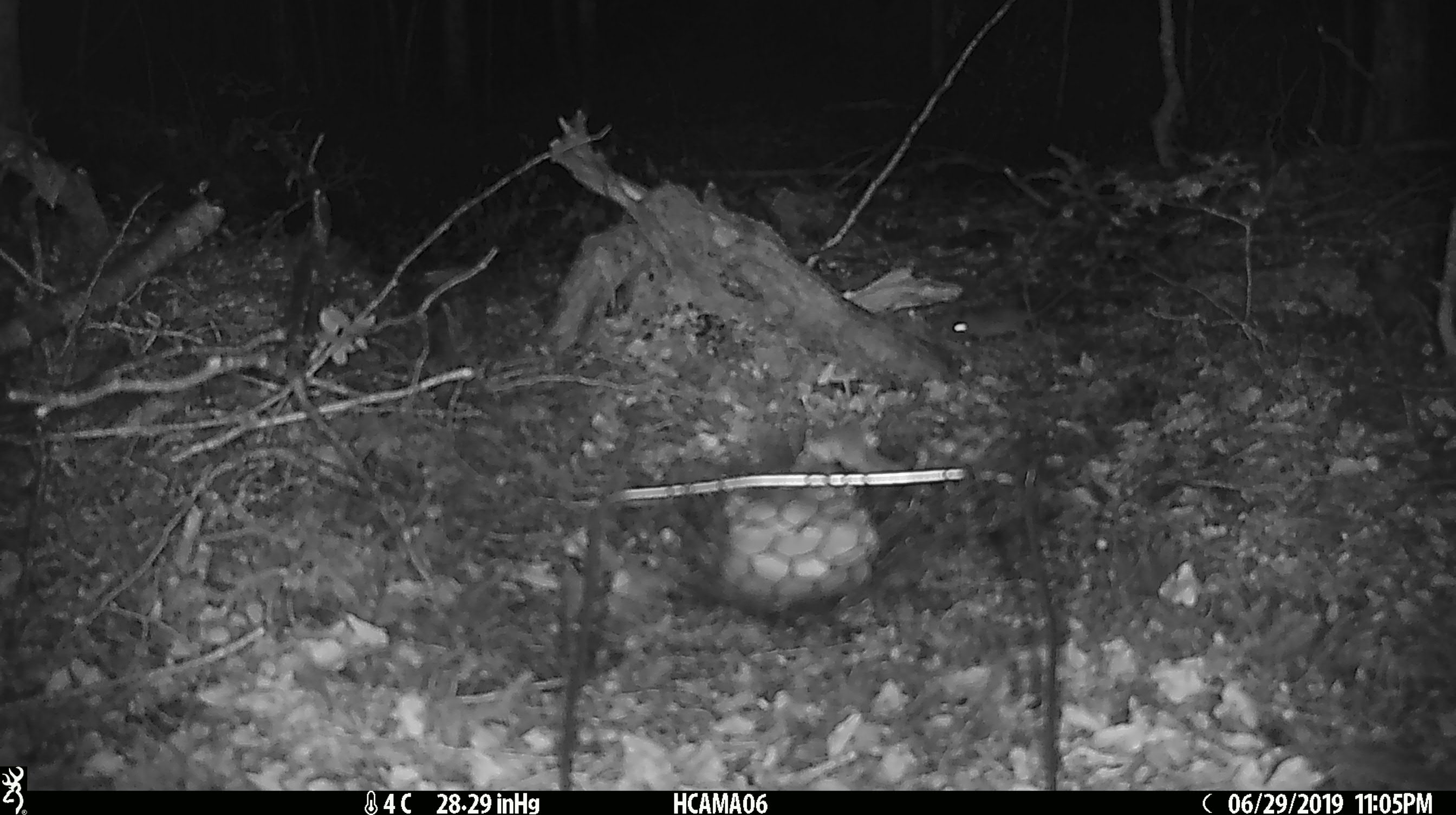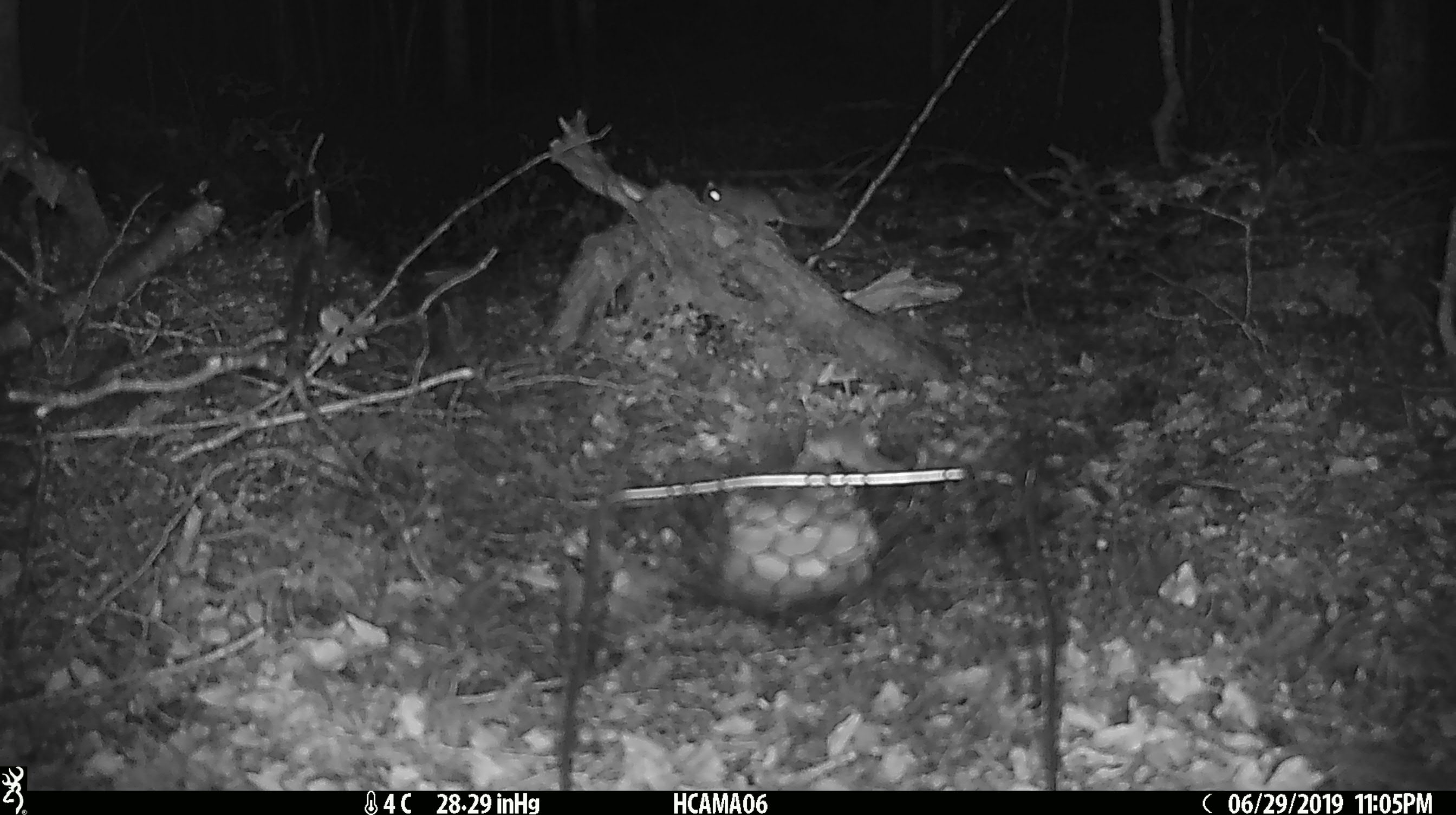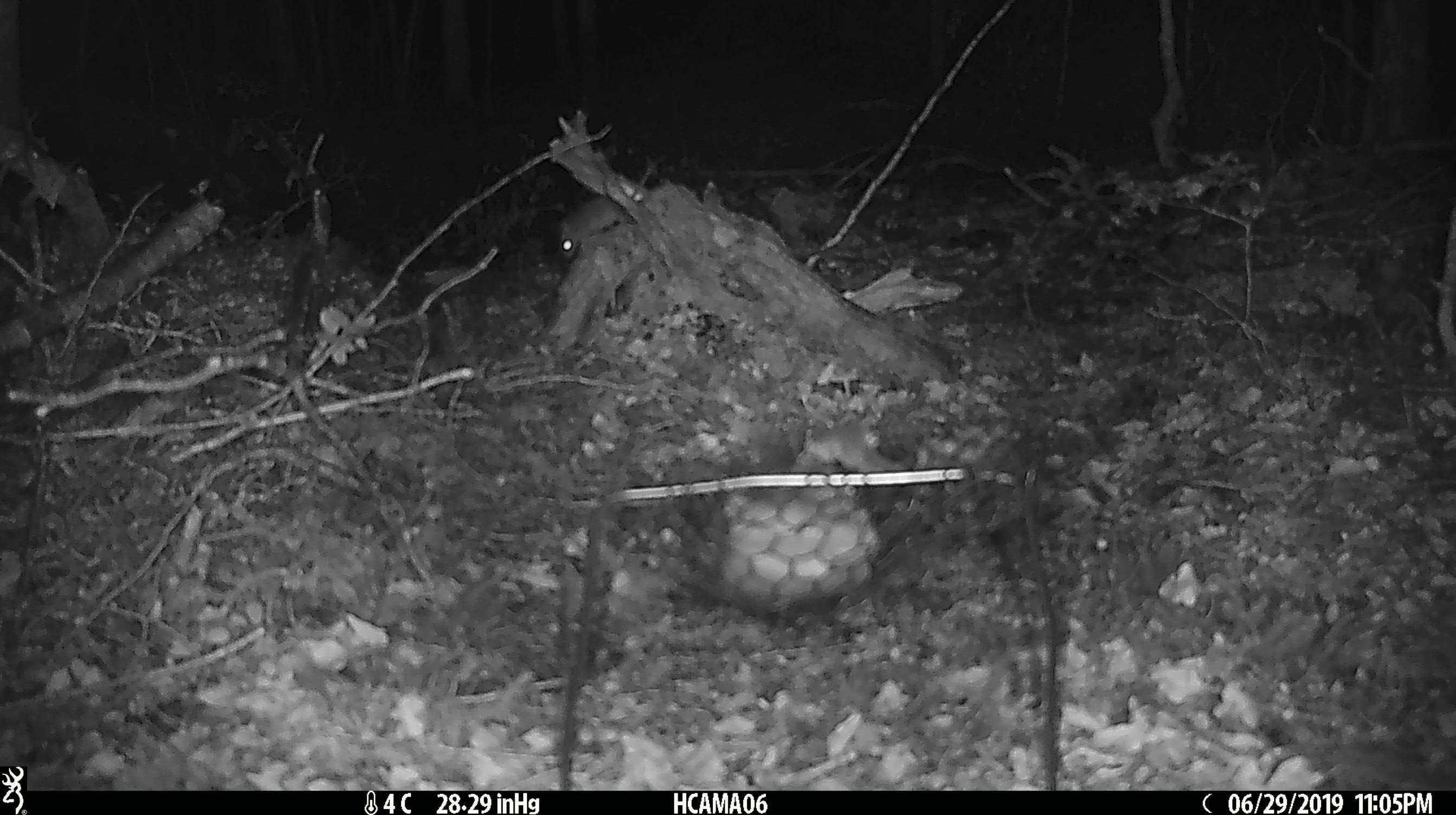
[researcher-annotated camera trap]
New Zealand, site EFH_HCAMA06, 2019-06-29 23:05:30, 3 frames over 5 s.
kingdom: Animalia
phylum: Chordata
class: Mammalia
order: Rodentia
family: Muridae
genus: Mus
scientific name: Mus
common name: mouse